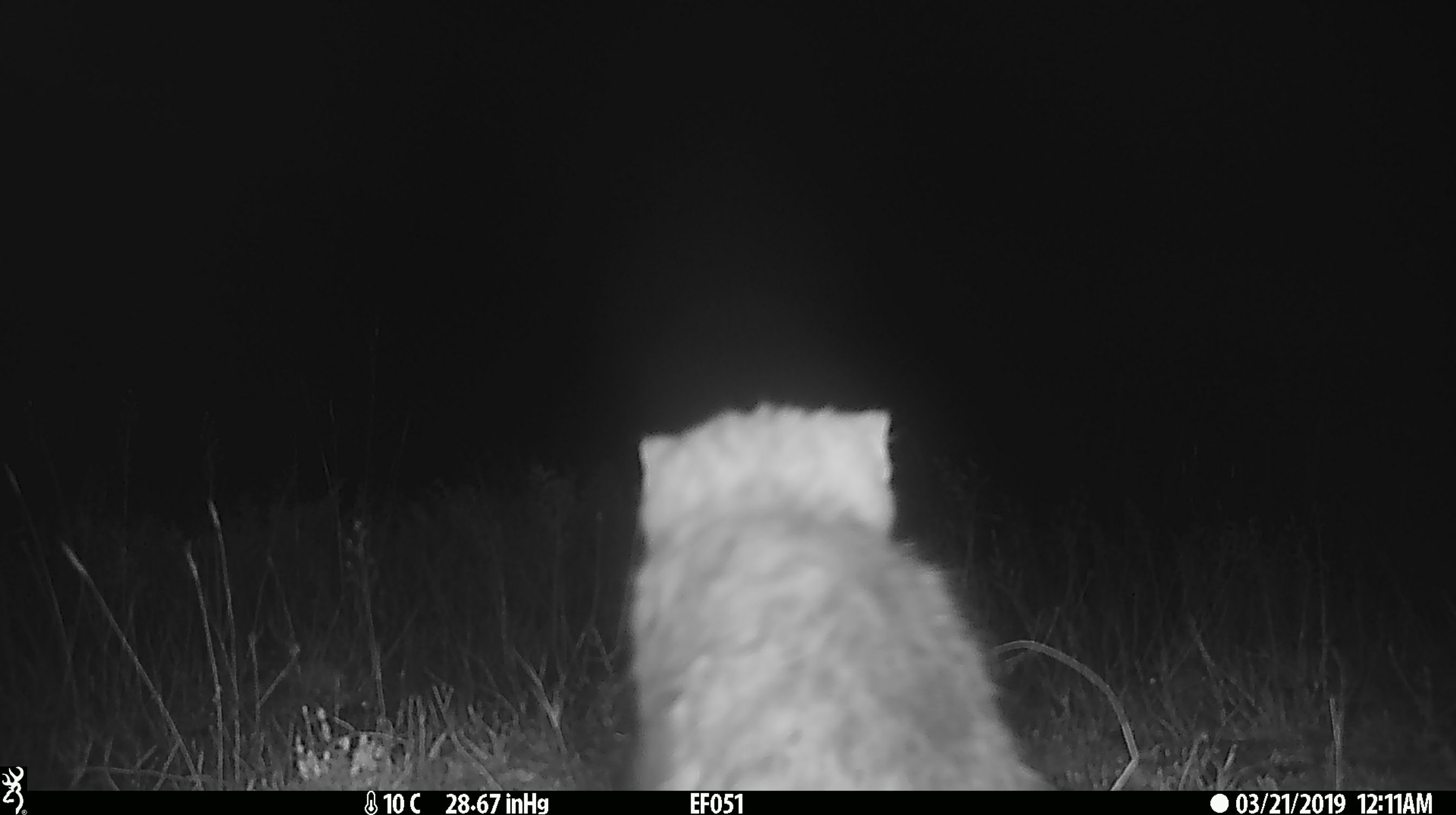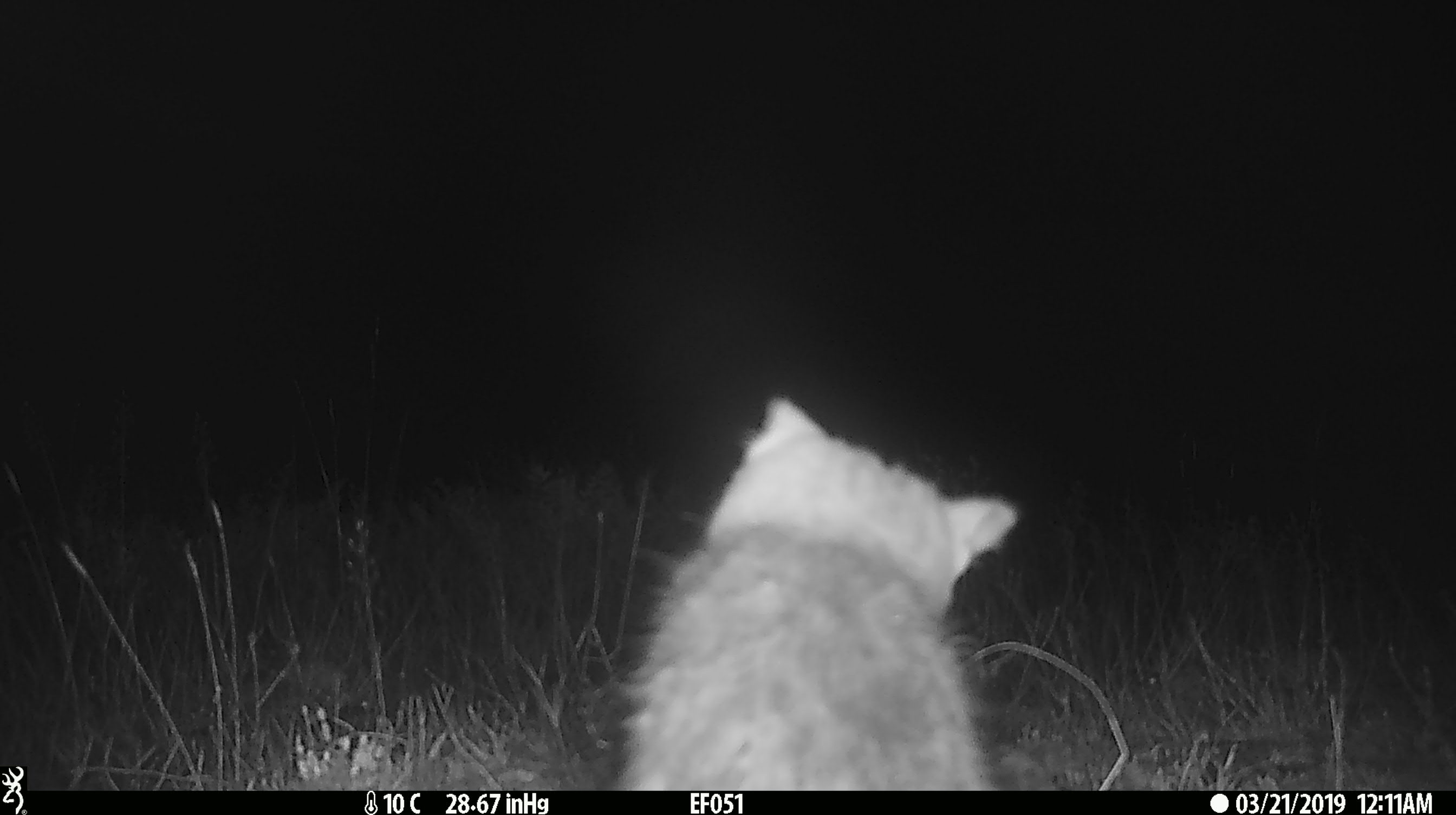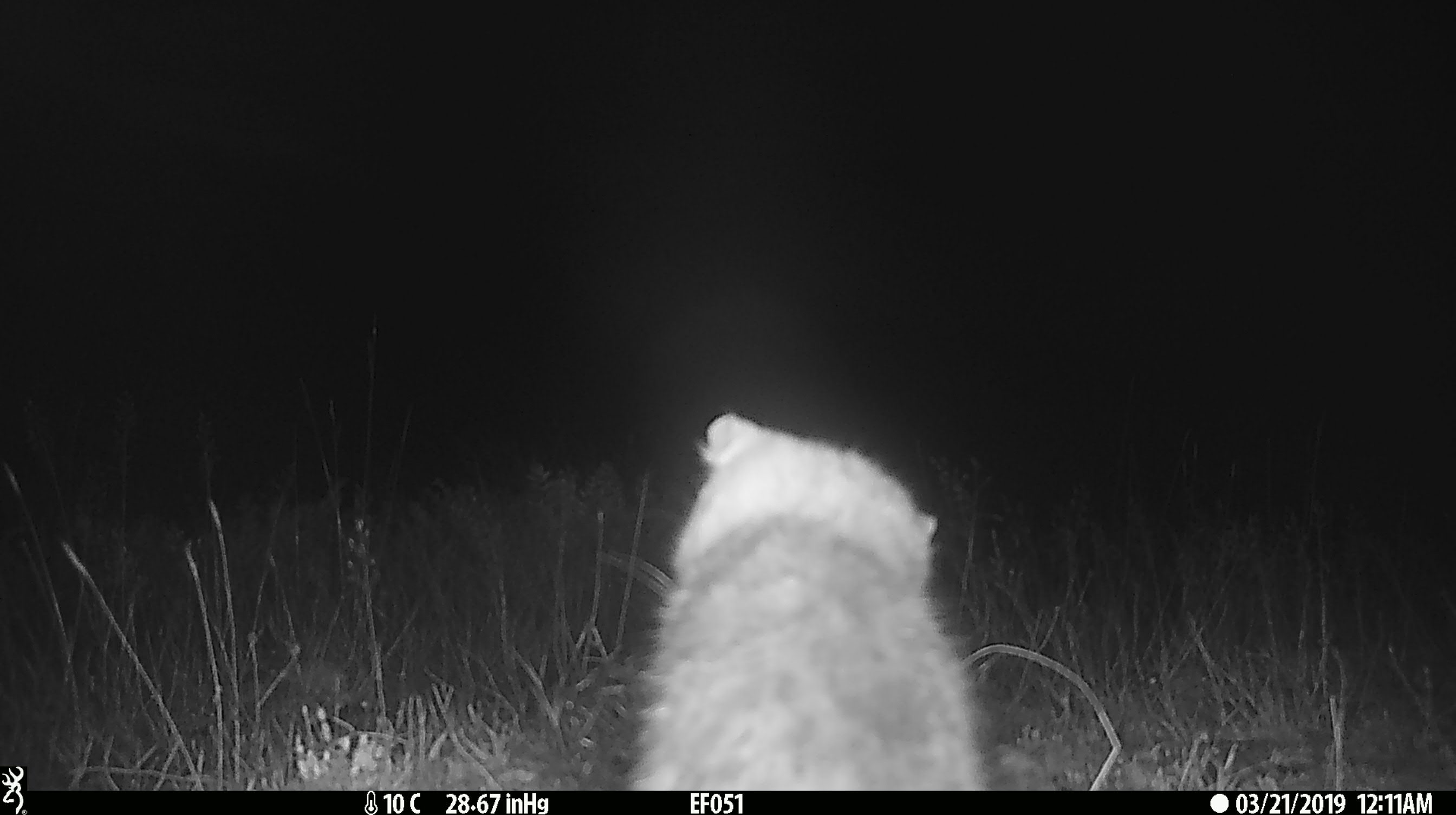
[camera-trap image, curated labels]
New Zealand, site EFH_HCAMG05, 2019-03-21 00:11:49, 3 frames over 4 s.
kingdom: Animalia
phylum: Chordata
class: Mammalia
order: Carnivora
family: Felidae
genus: Felis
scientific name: Felis catus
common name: domestic cat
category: cat